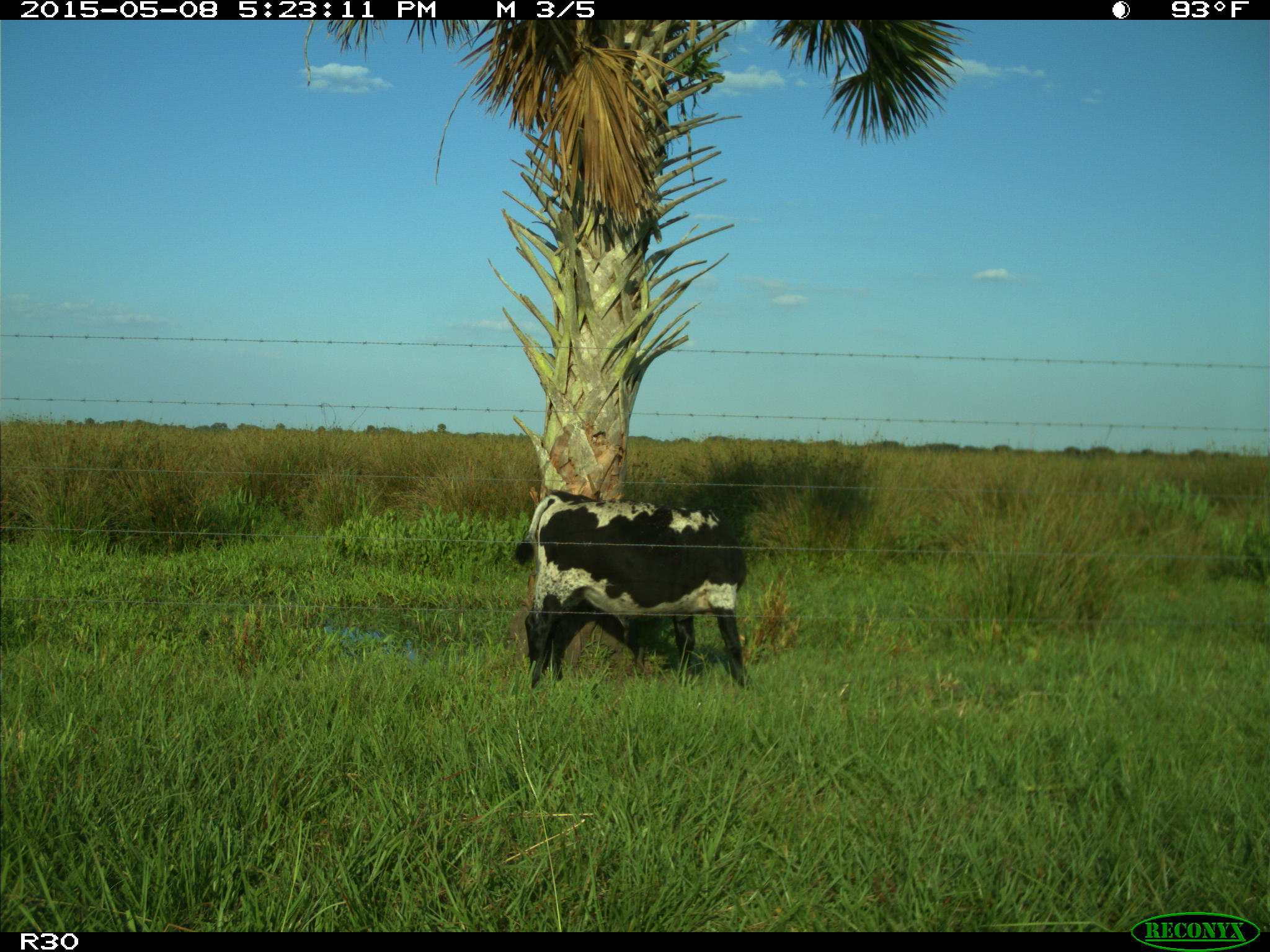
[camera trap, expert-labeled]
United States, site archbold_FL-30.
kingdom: Animalia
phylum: Chordata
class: Mammalia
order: Artiodactyla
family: Bovidae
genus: Bos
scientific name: Bos taurus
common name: domestic cow